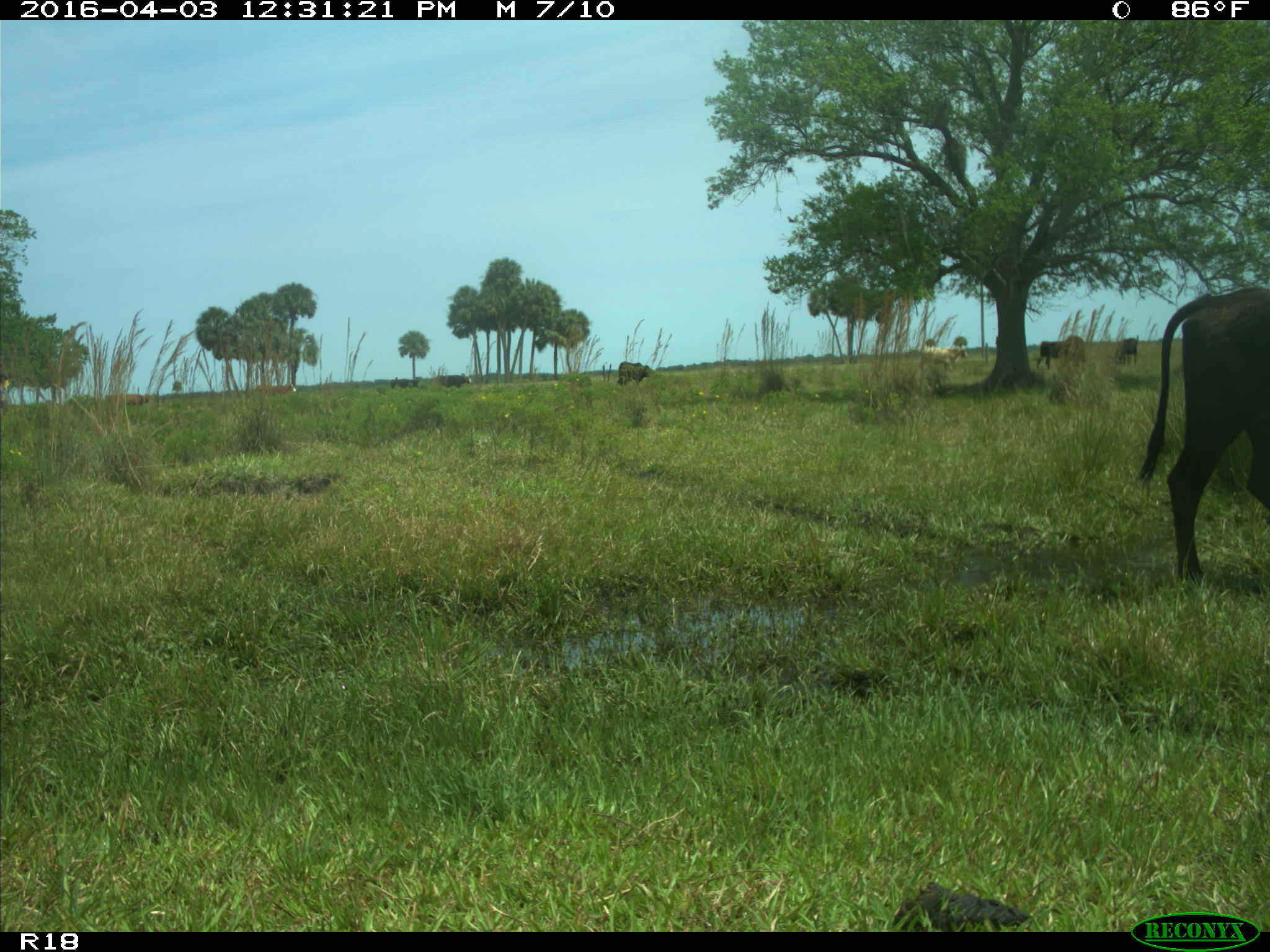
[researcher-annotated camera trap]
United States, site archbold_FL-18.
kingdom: Animalia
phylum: Chordata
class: Mammalia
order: Artiodactyla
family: Bovidae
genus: Bos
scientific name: Bos taurus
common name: domestic cow